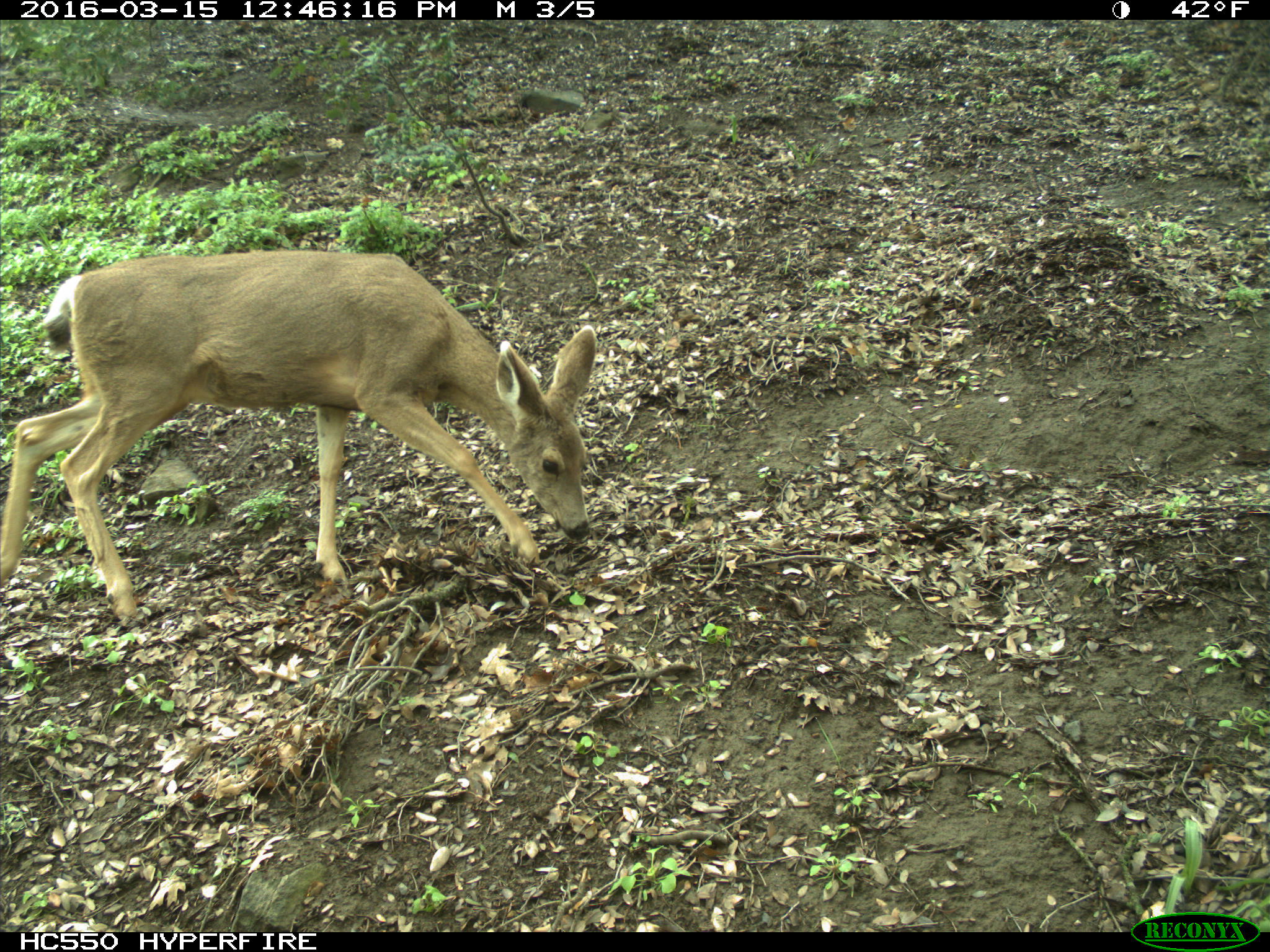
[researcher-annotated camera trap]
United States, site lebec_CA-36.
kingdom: Animalia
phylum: Chordata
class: Mammalia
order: Artiodactyla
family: Cervidae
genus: Odocoileus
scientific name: Odocoileus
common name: deer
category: unidentified deer